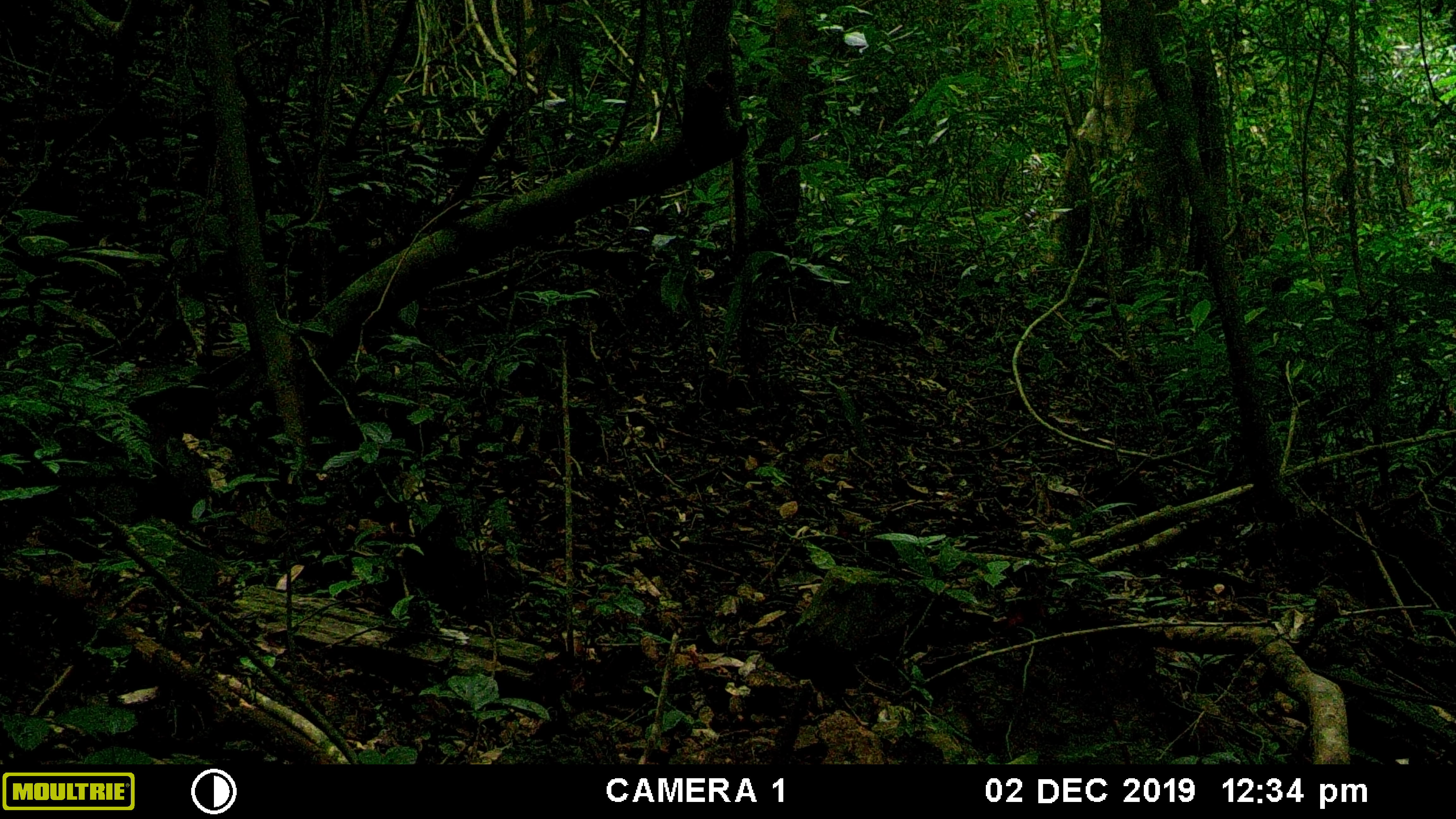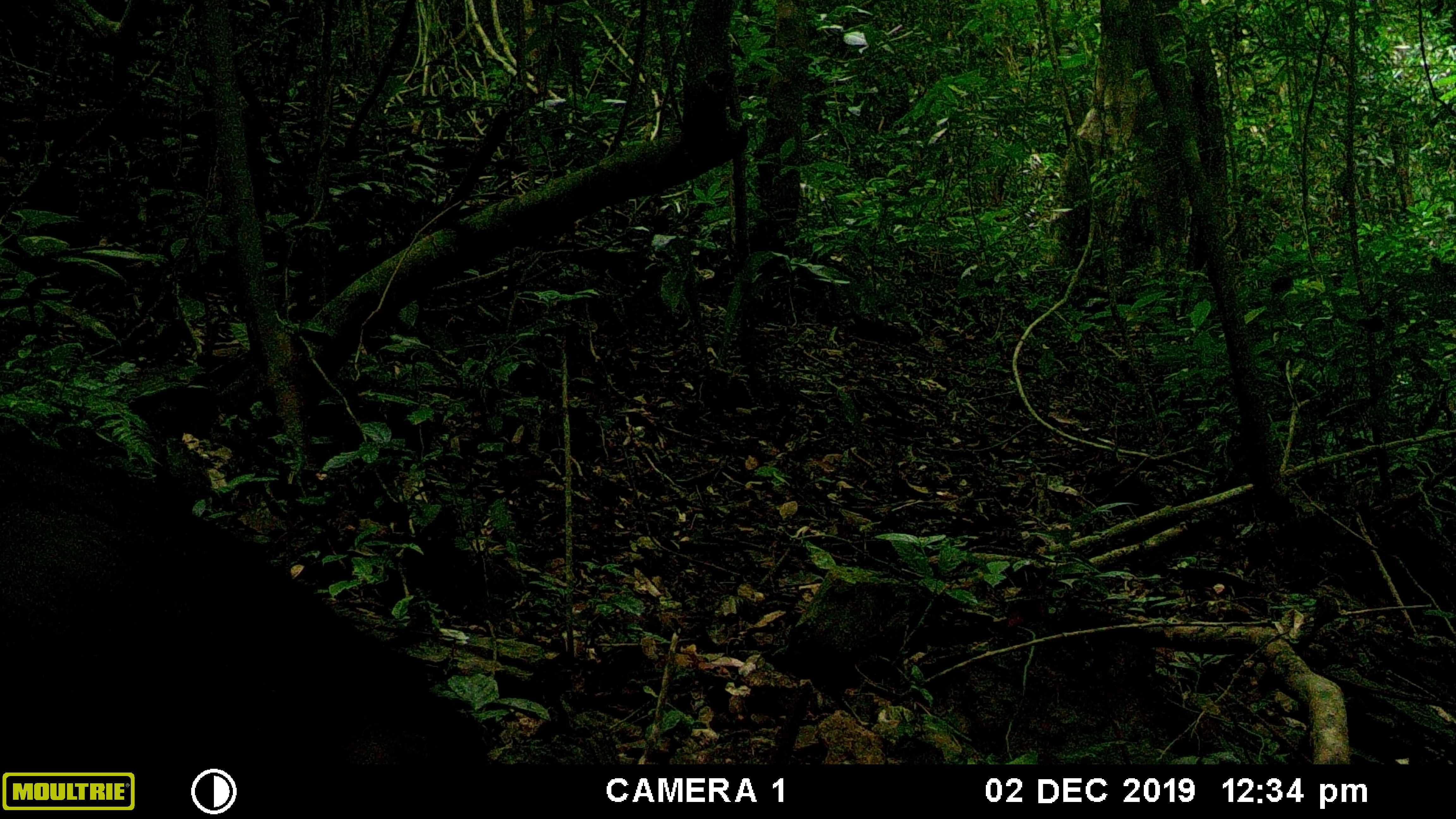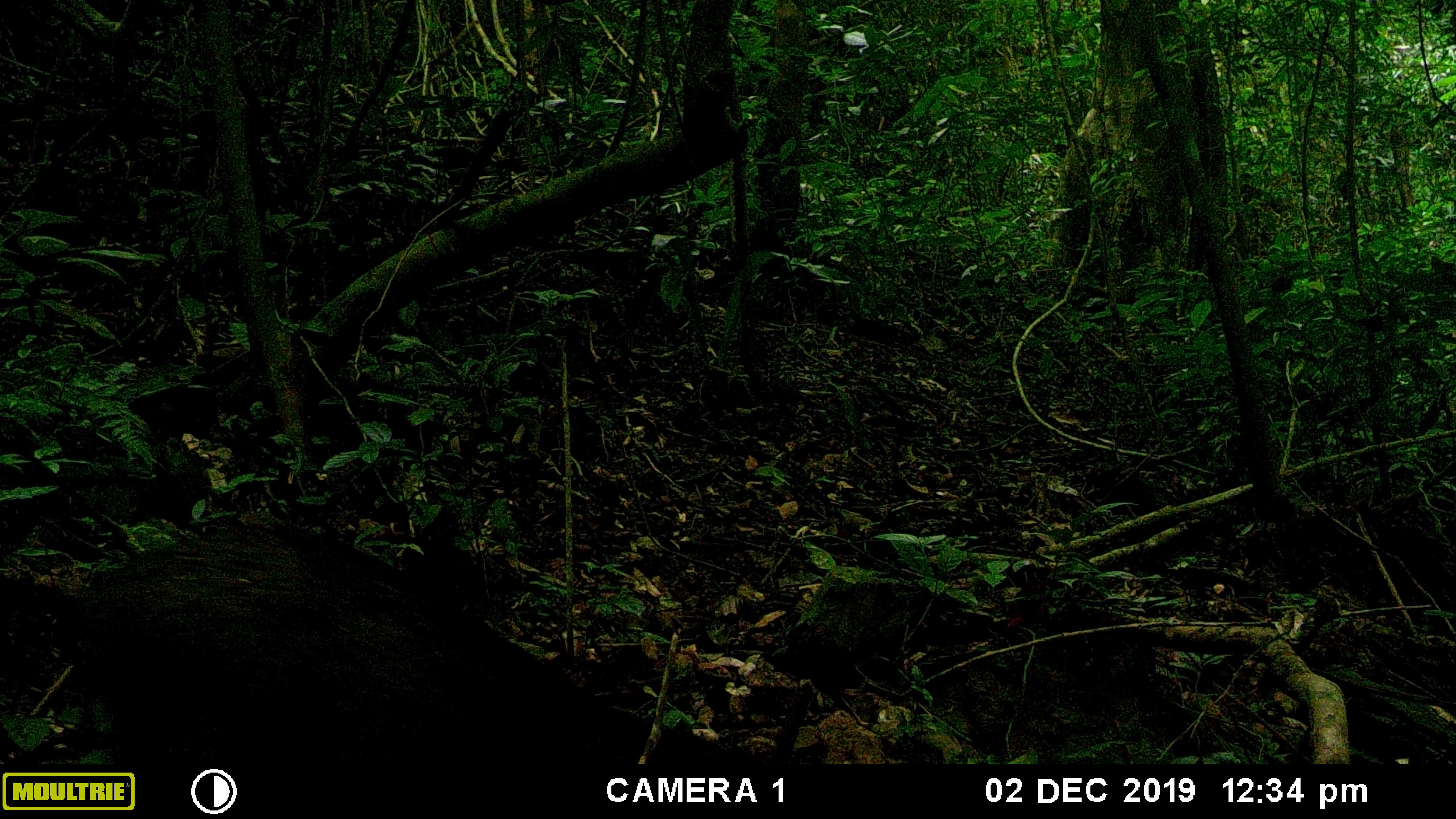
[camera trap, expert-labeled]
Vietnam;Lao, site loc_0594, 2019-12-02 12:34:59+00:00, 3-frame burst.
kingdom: Animalia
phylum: Chordata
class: Mammalia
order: Artiodactyla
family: Suidae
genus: Sus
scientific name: Sus scrofa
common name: eurasian wild pig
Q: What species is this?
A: Eurasian wild pig (Sus scrofa).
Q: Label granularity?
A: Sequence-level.